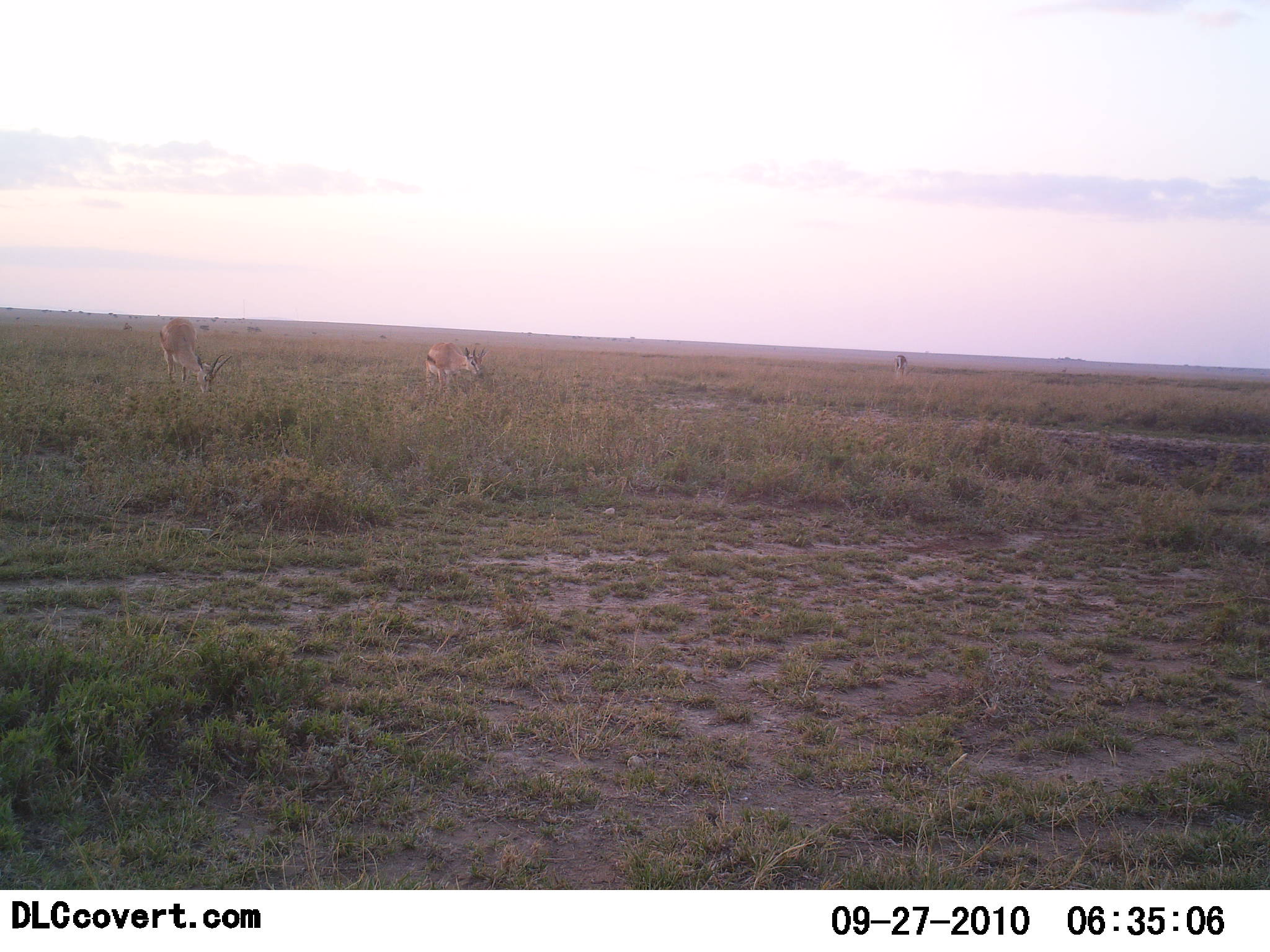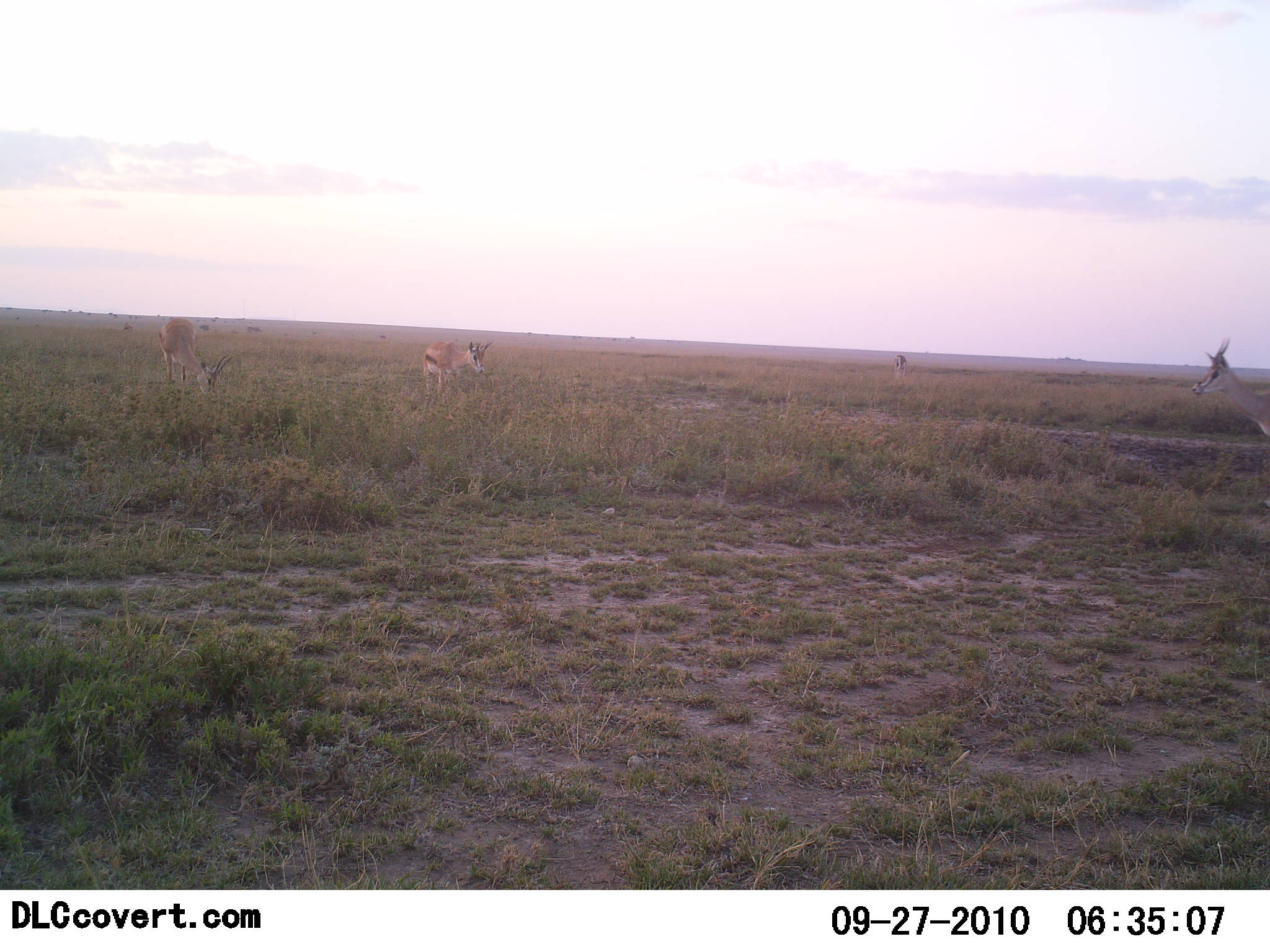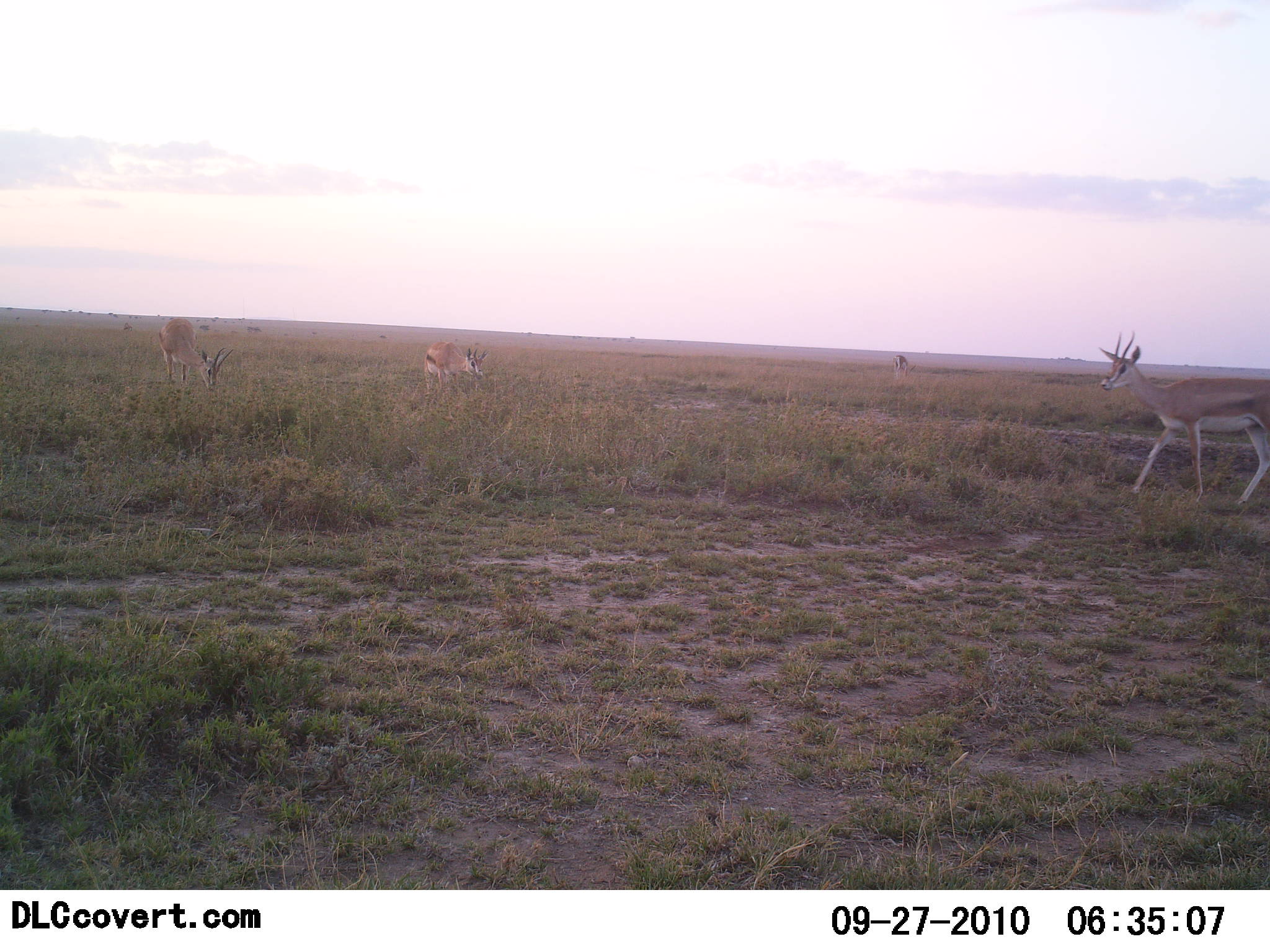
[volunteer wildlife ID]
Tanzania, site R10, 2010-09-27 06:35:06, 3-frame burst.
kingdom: Animalia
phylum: Chordata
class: Mammalia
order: Artiodactyla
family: Bovidae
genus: Eudorcas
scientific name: Eudorcas thomsonii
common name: thomson's gazelle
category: gazellethomsons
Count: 3.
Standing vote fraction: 40%.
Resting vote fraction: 0%.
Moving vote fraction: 67%.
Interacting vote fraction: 0%.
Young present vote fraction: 0%.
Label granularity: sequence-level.